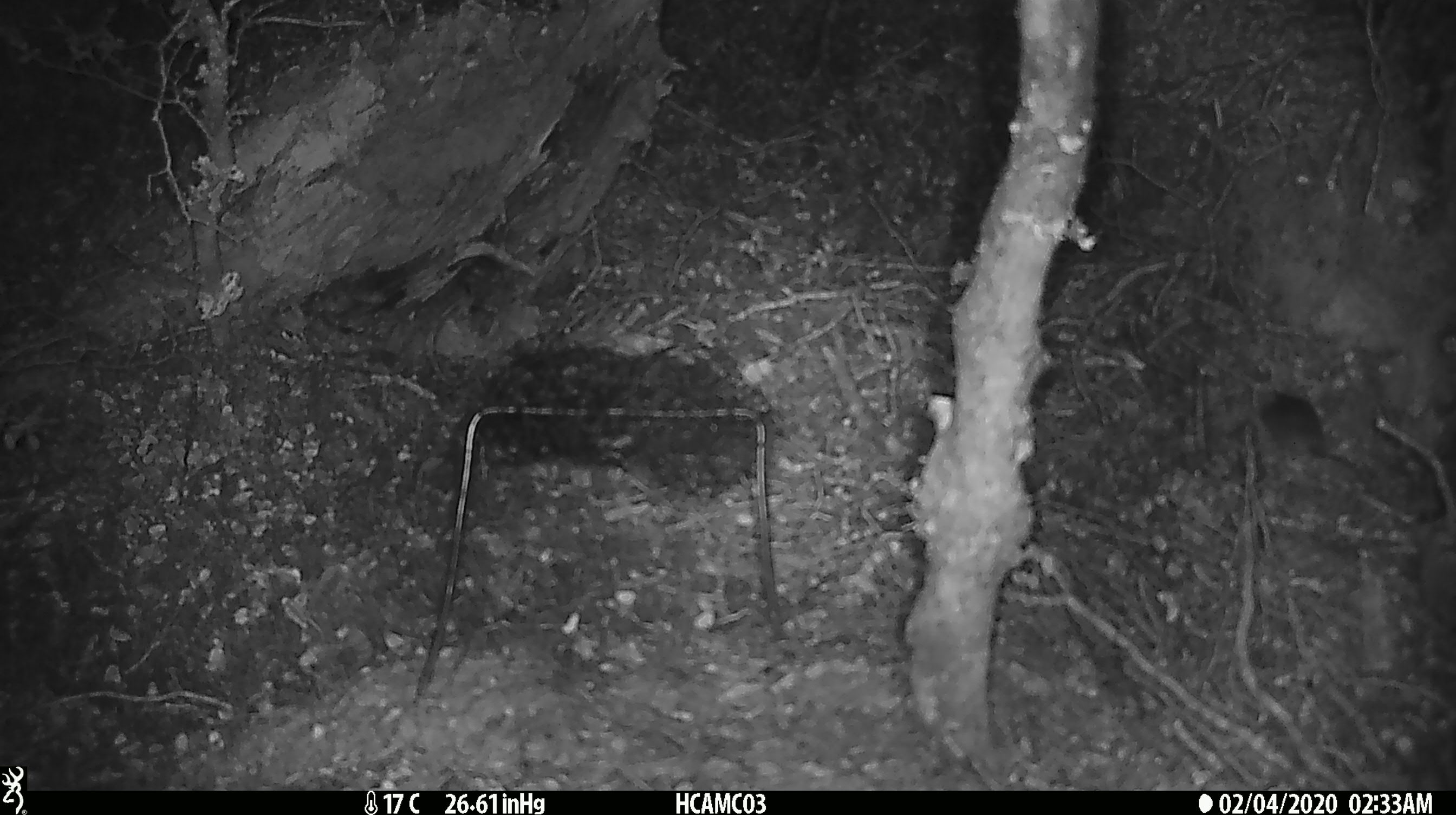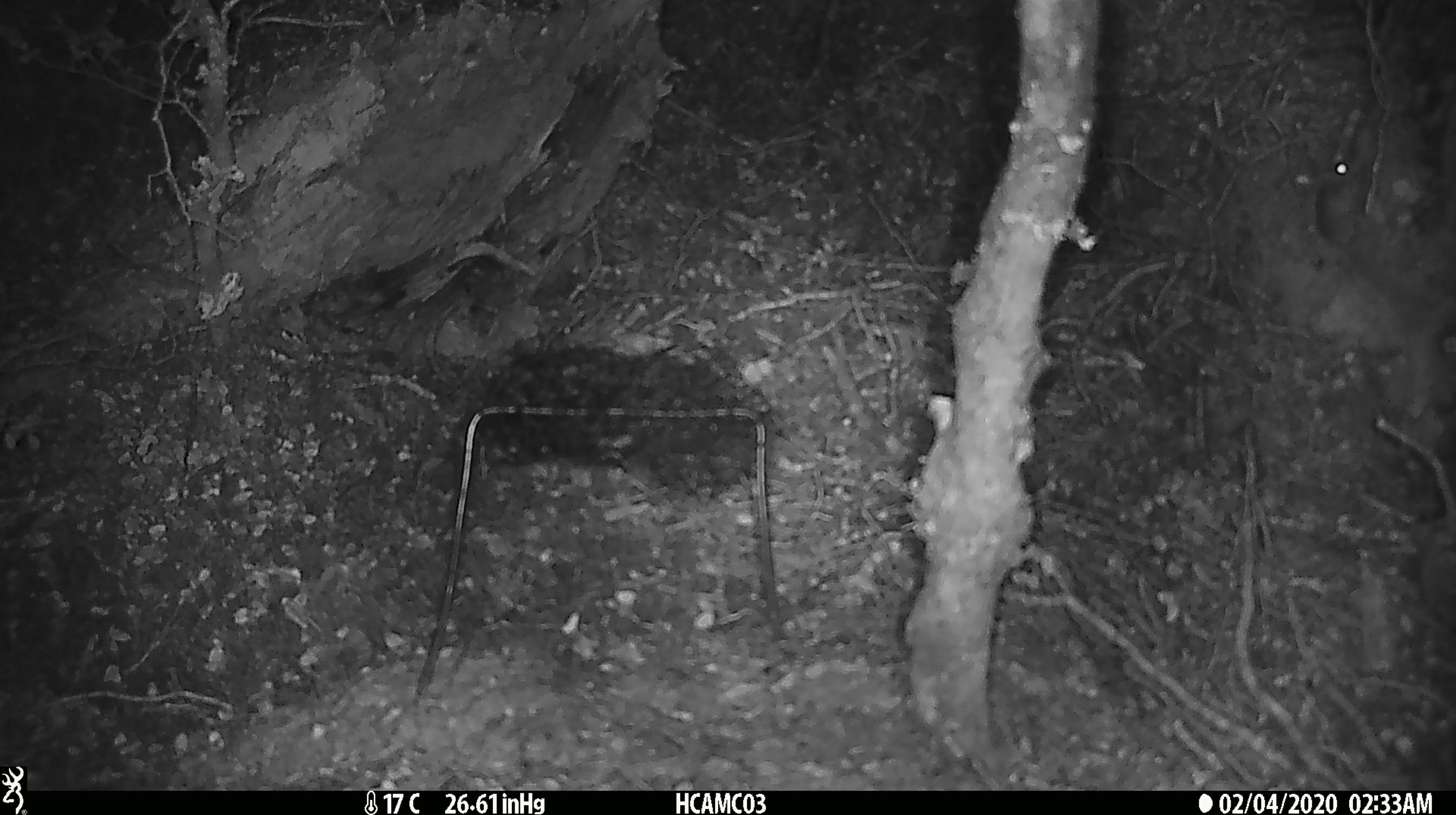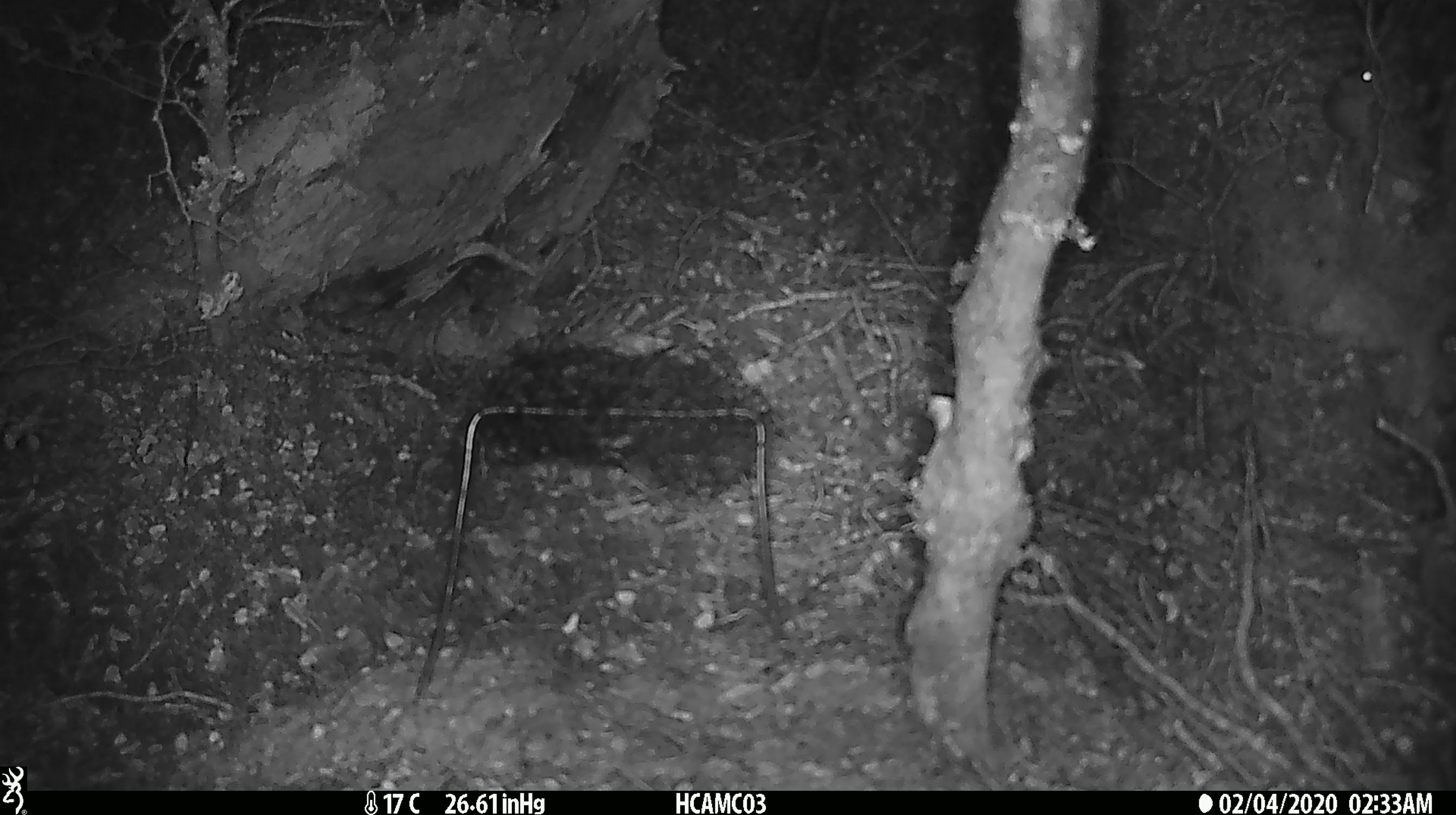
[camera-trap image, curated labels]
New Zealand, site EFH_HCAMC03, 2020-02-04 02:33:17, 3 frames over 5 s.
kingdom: Animalia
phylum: Chordata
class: Mammalia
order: Rodentia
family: Muridae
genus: Mus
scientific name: Mus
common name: mouse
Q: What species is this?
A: Mouse (Mus).